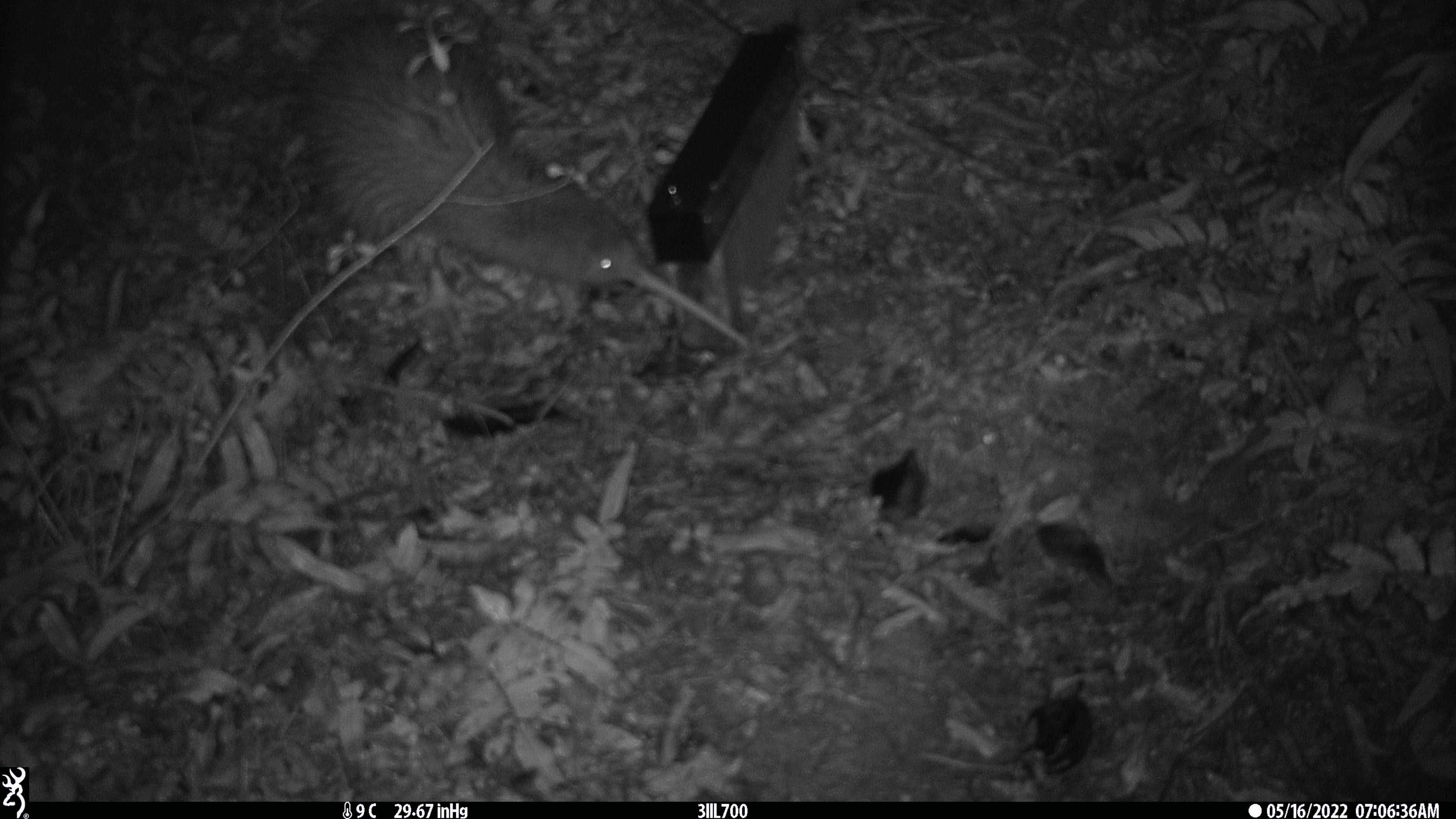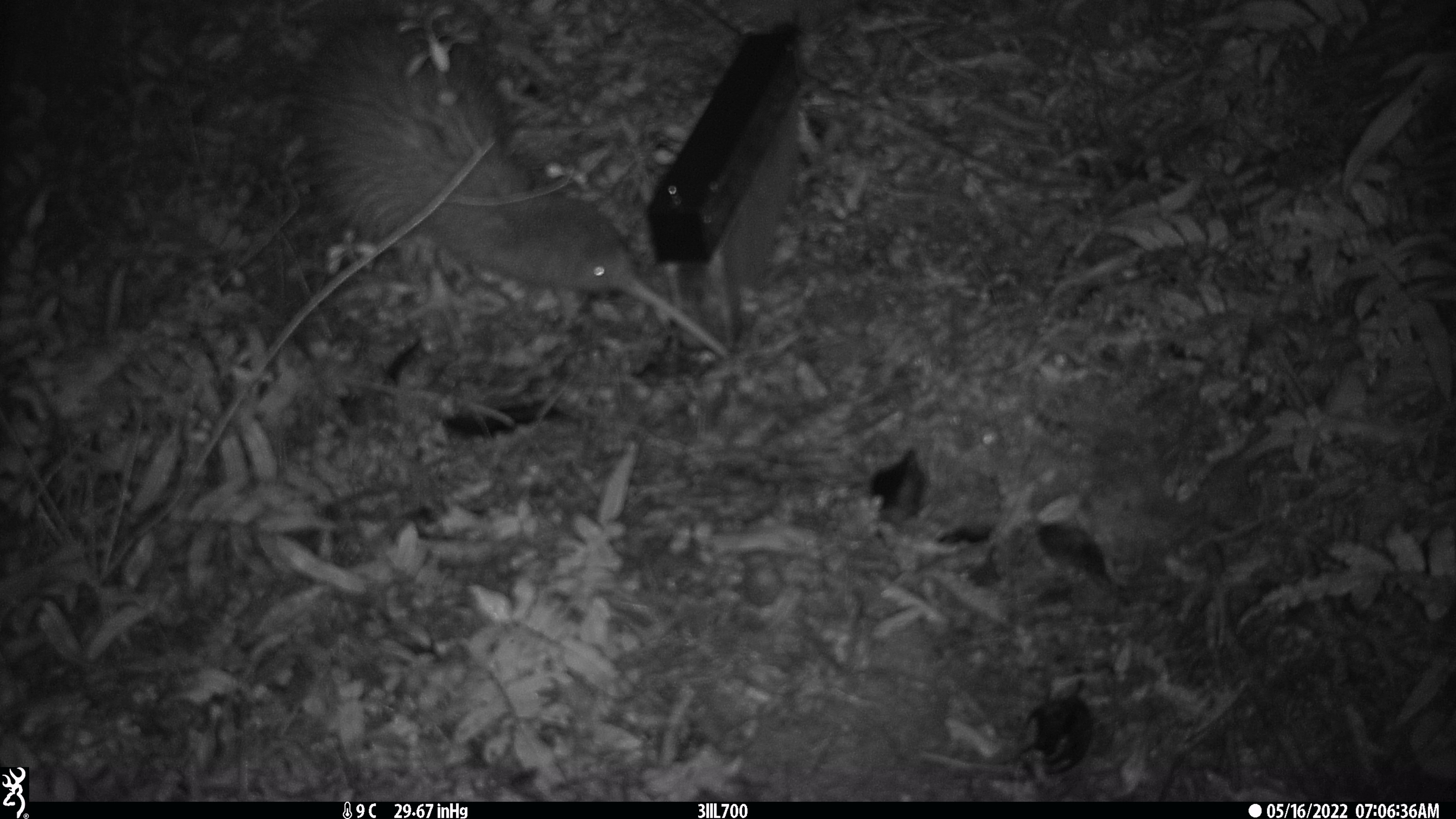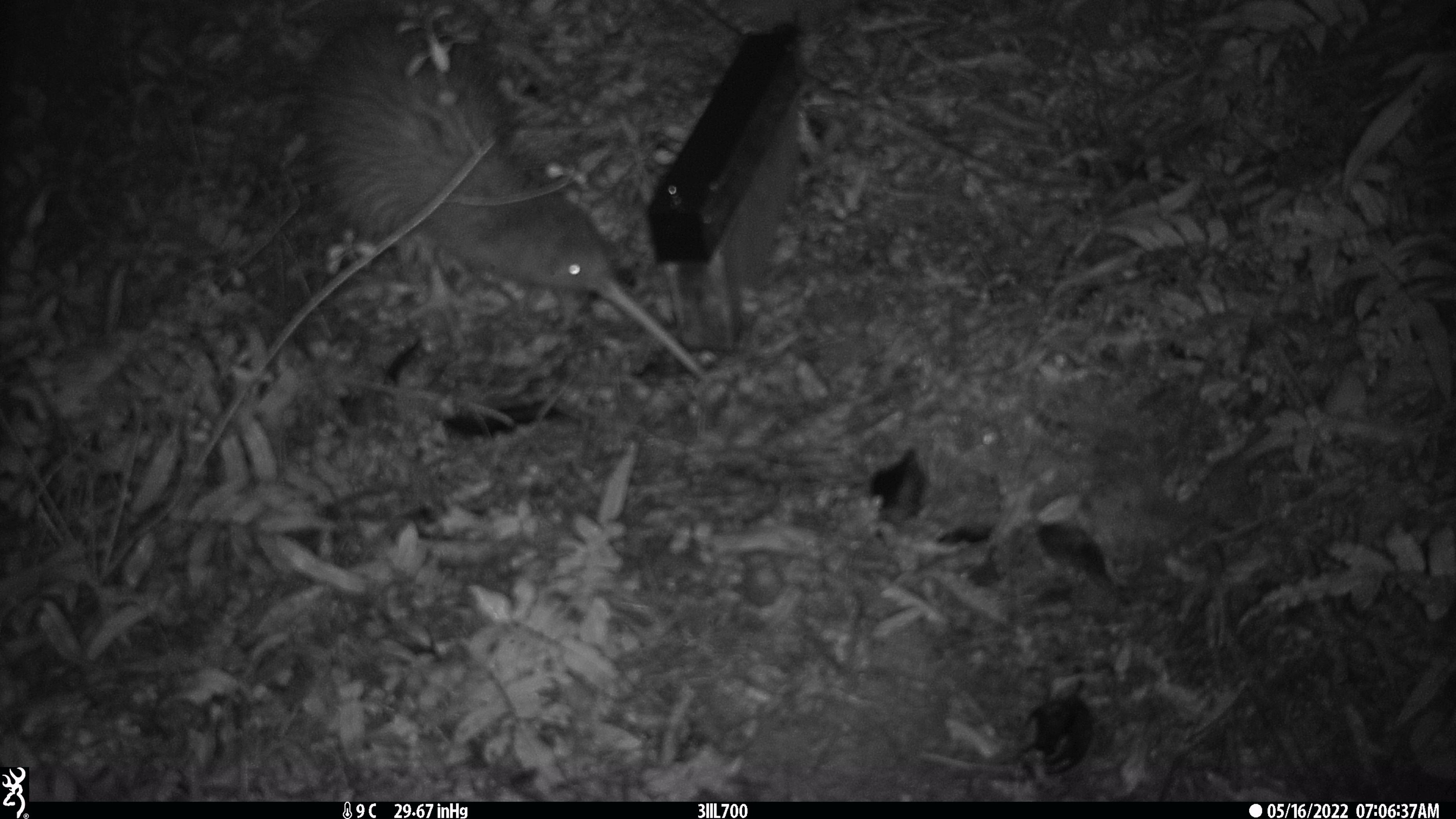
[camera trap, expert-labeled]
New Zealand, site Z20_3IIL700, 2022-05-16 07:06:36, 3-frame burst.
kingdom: Animalia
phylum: Chordata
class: Aves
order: Apterygiformes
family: Apterygidae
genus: Apteryx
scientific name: Apteryx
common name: kiwi